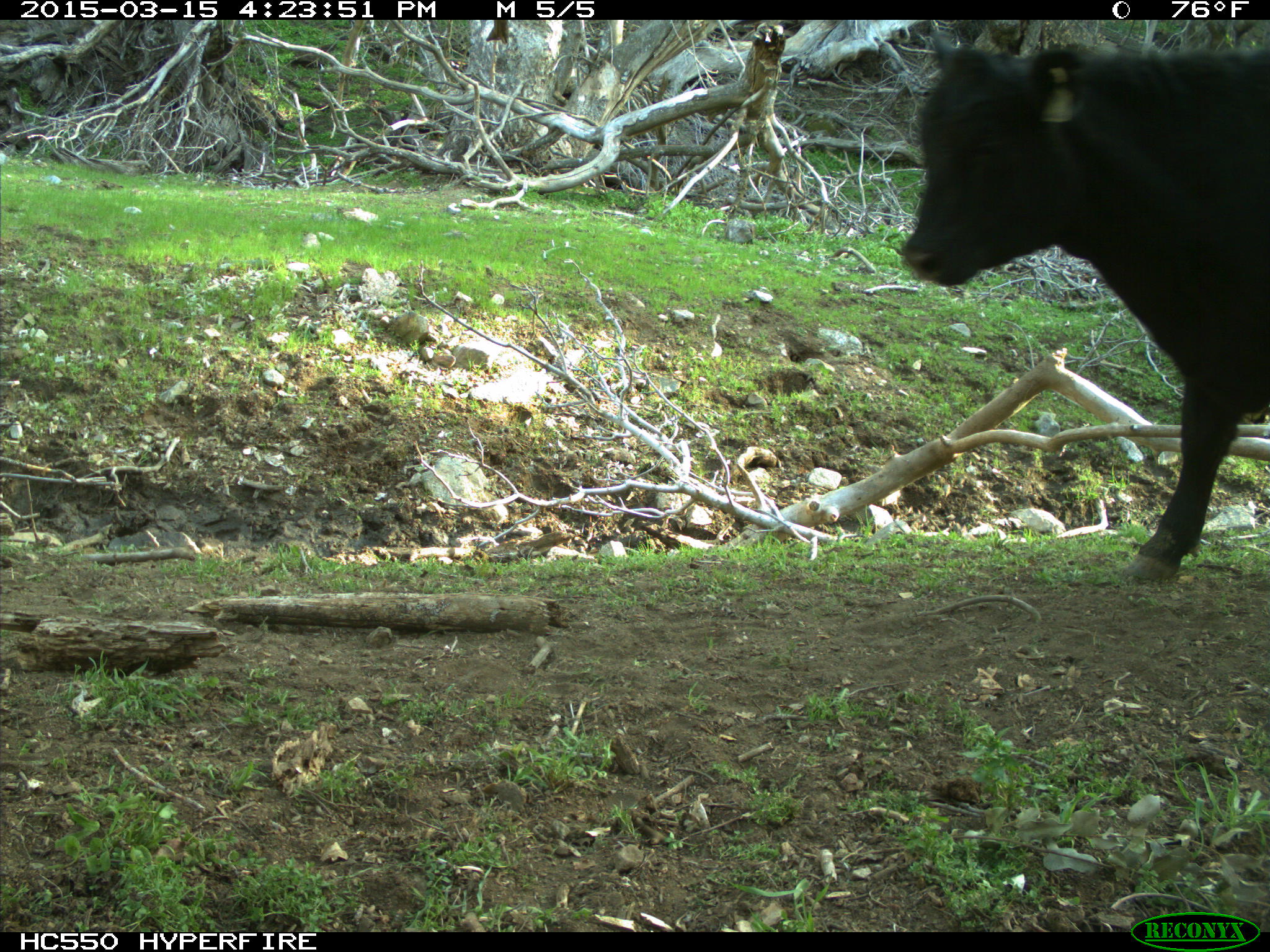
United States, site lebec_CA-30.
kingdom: Animalia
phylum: Chordata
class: Mammalia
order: Artiodactyla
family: Bovidae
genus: Bos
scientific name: Bos taurus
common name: domestic cow